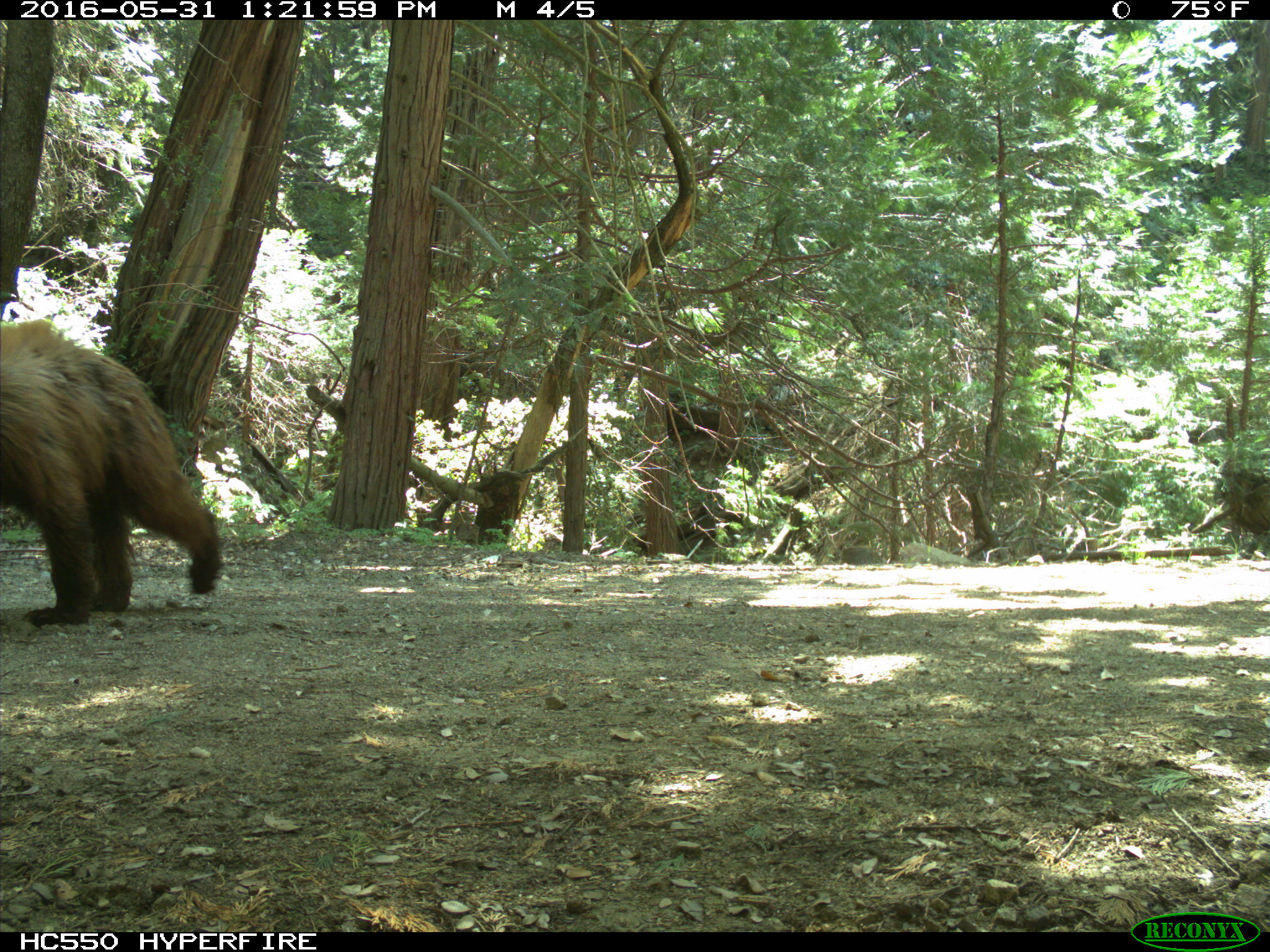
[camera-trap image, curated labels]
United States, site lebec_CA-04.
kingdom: Animalia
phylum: Chordata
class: Mammalia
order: Carnivora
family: Ursidae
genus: Ursus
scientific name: Ursus americanus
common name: american black bear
Ursus americanus (american black bear).